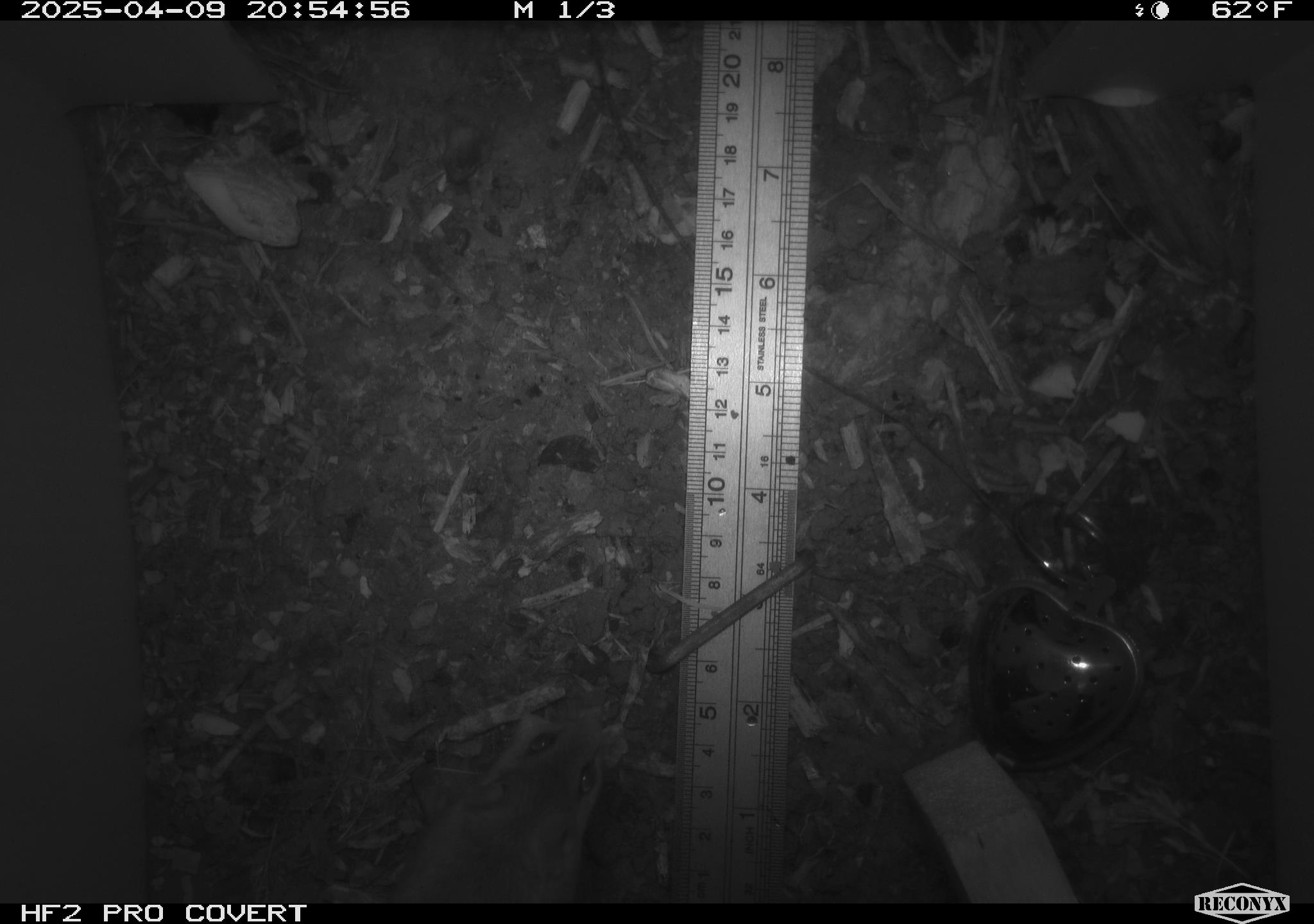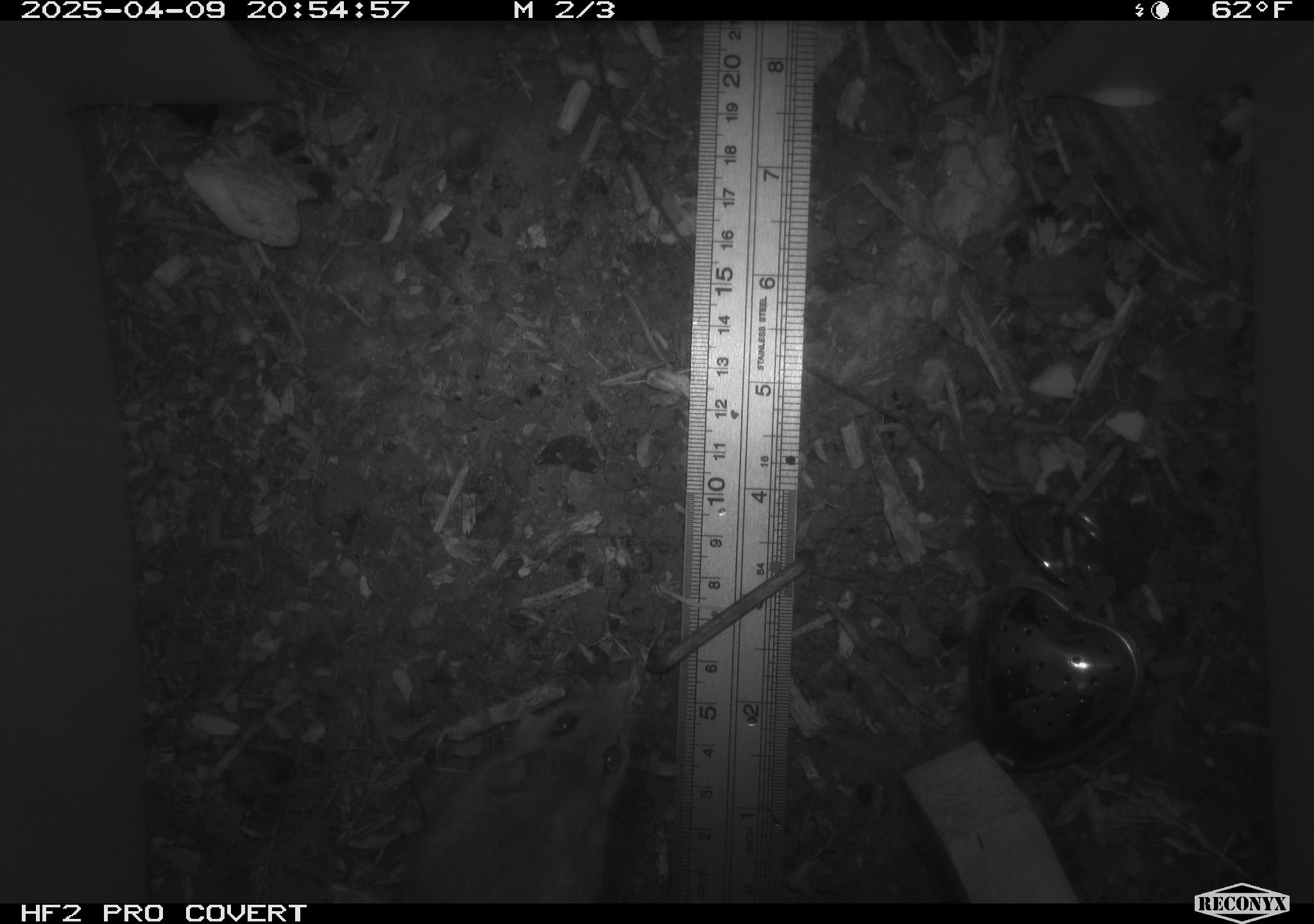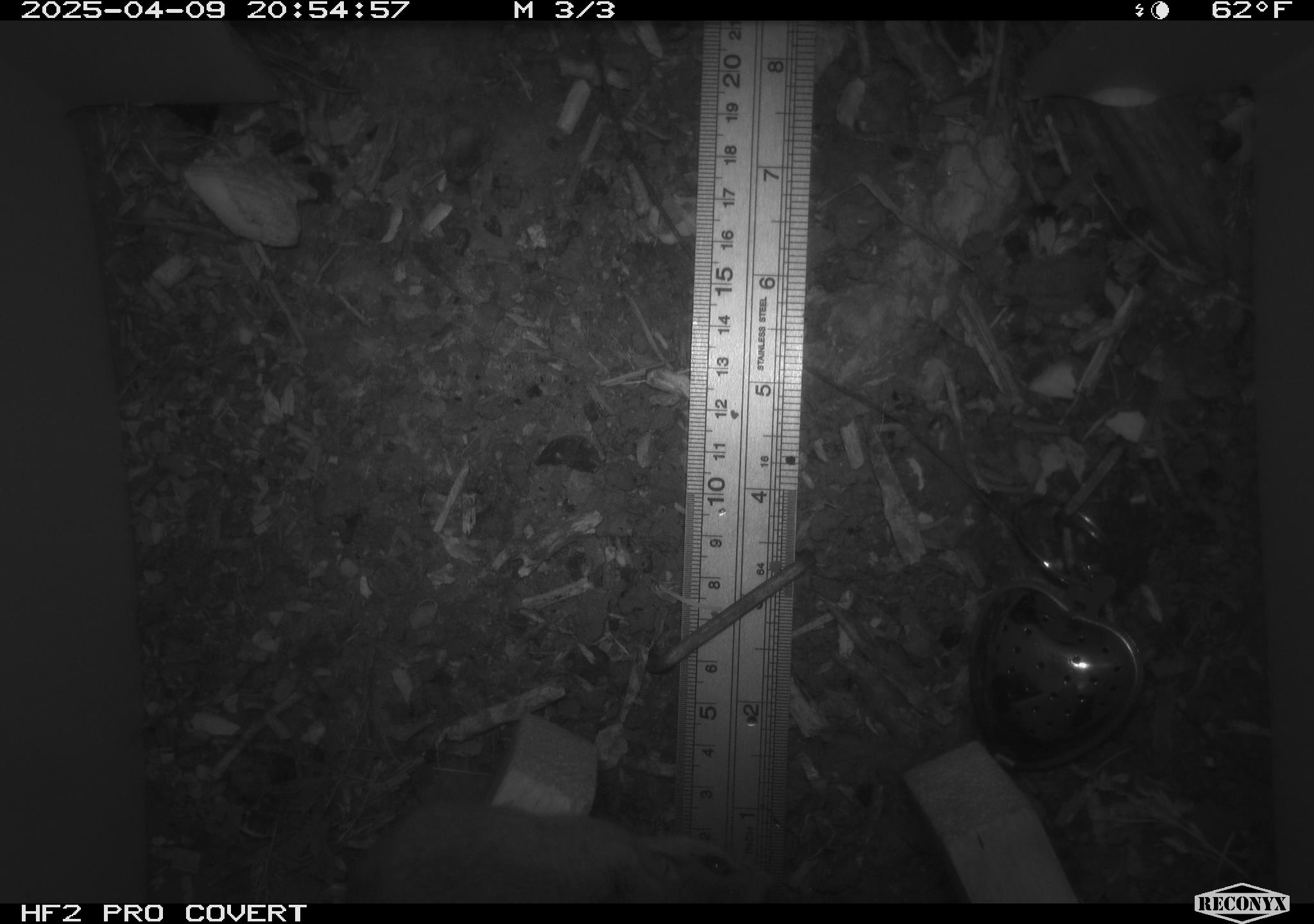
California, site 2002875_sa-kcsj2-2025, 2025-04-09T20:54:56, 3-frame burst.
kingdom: Animalia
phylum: Chordata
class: Mammalia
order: Rodentia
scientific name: Rodentia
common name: rodent